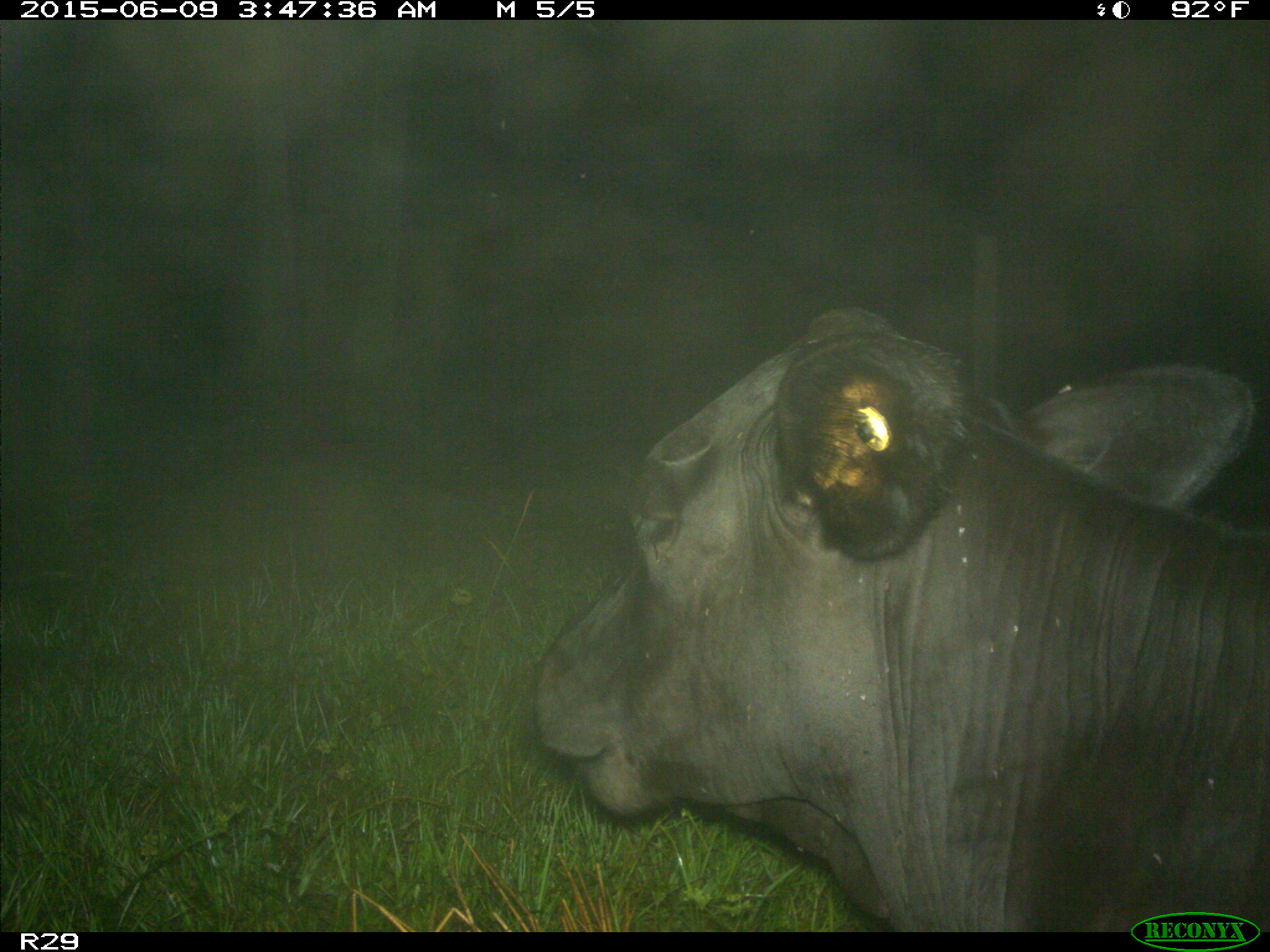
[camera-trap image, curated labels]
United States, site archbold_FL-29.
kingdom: Animalia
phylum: Chordata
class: Mammalia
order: Artiodactyla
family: Bovidae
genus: Bos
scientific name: Bos taurus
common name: domestic cow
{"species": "Bos taurus (domestic cow)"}